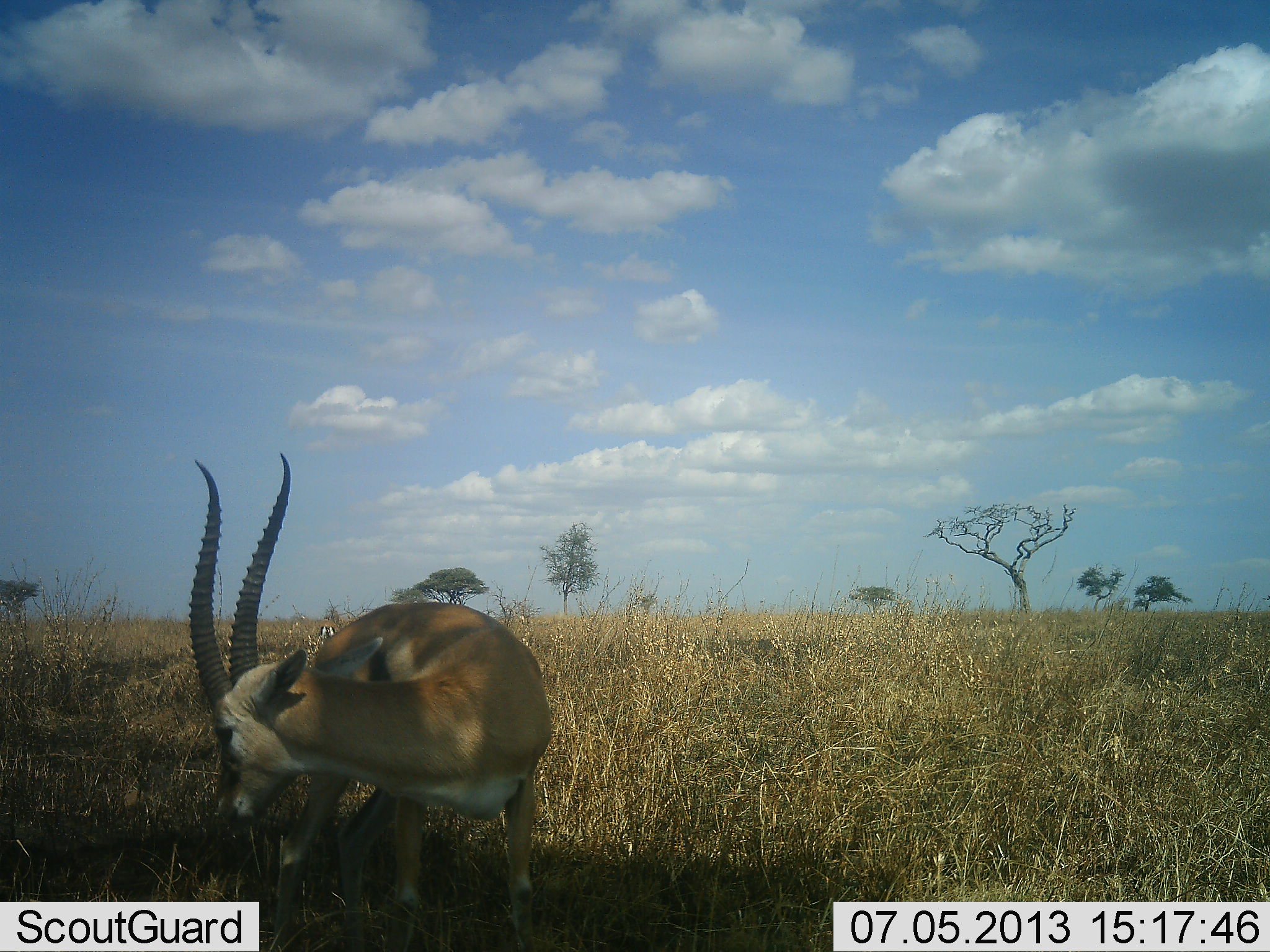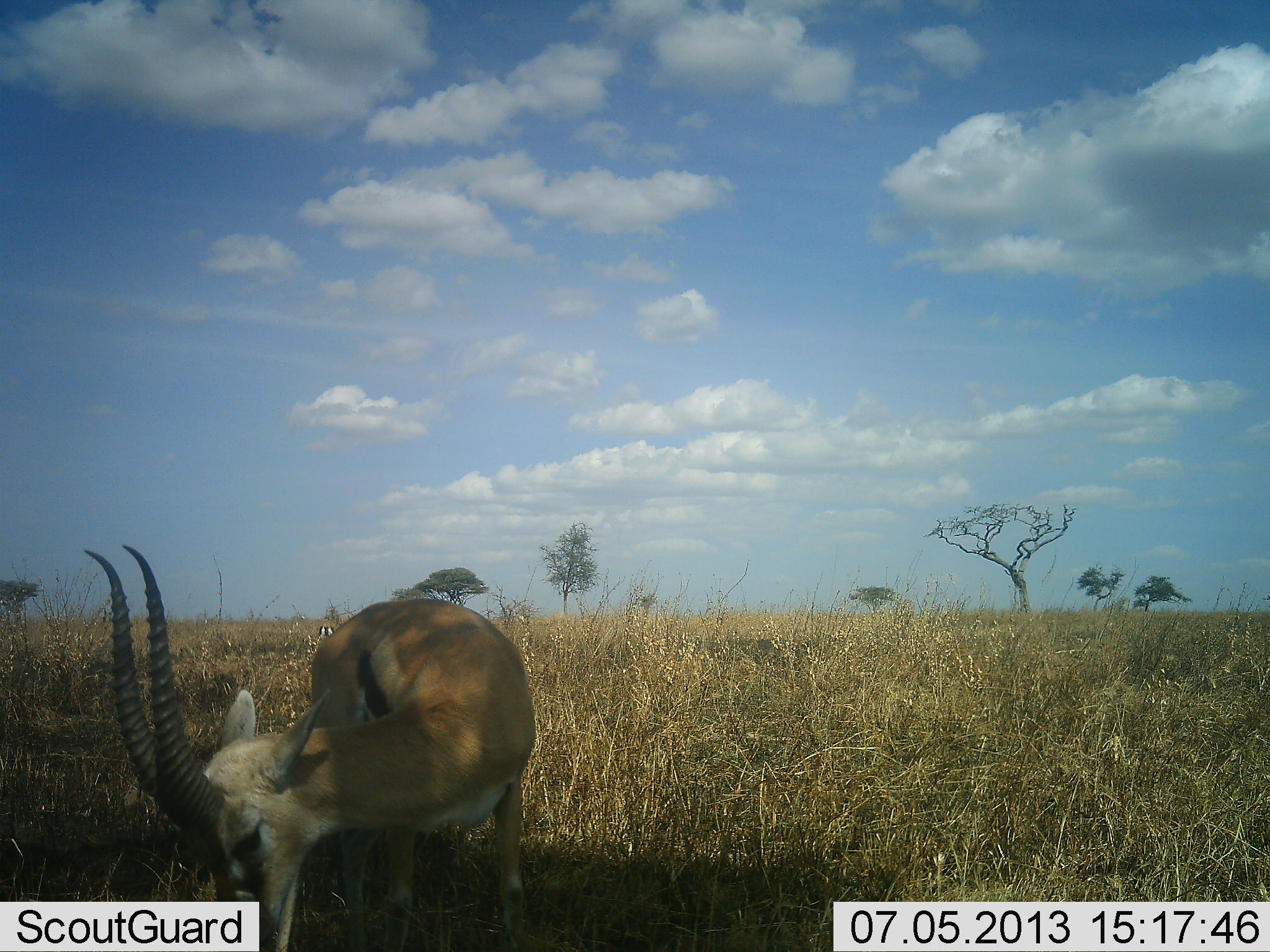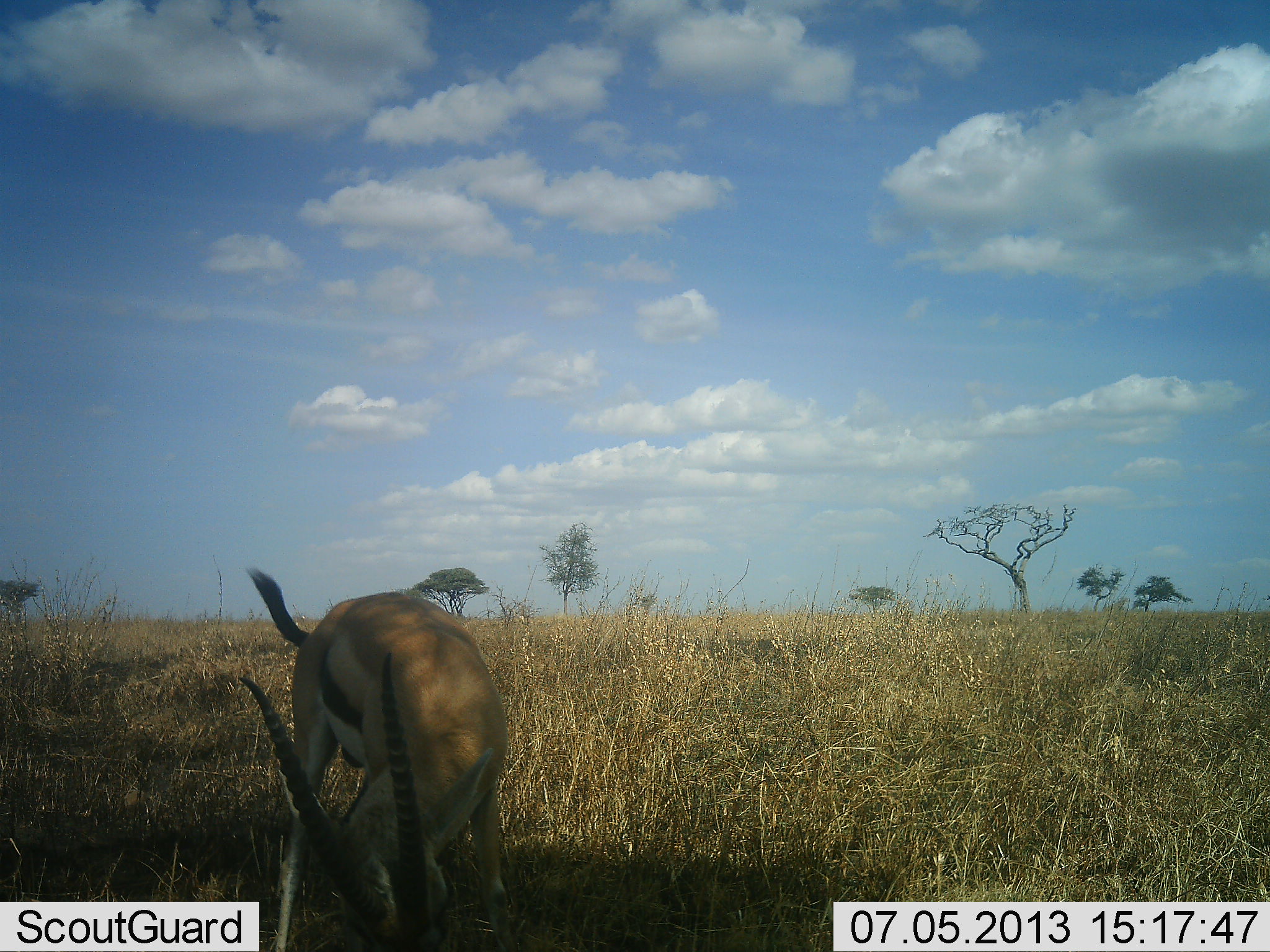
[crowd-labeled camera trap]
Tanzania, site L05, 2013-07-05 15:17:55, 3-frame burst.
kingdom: Animalia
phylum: Chordata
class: Mammalia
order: Artiodactyla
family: Bovidae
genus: Eudorcas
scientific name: Eudorcas thomsonii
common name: thomson's gazelle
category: gazellethomsons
Gazellethomsons (thomson's gazelle) (Eudorcas thomsonii), count 2. Behavior (volunteer vote fractions): standing 54%, resting 0%, moving 0%, interacting 0%. Young present (vote fraction): 0%. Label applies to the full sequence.